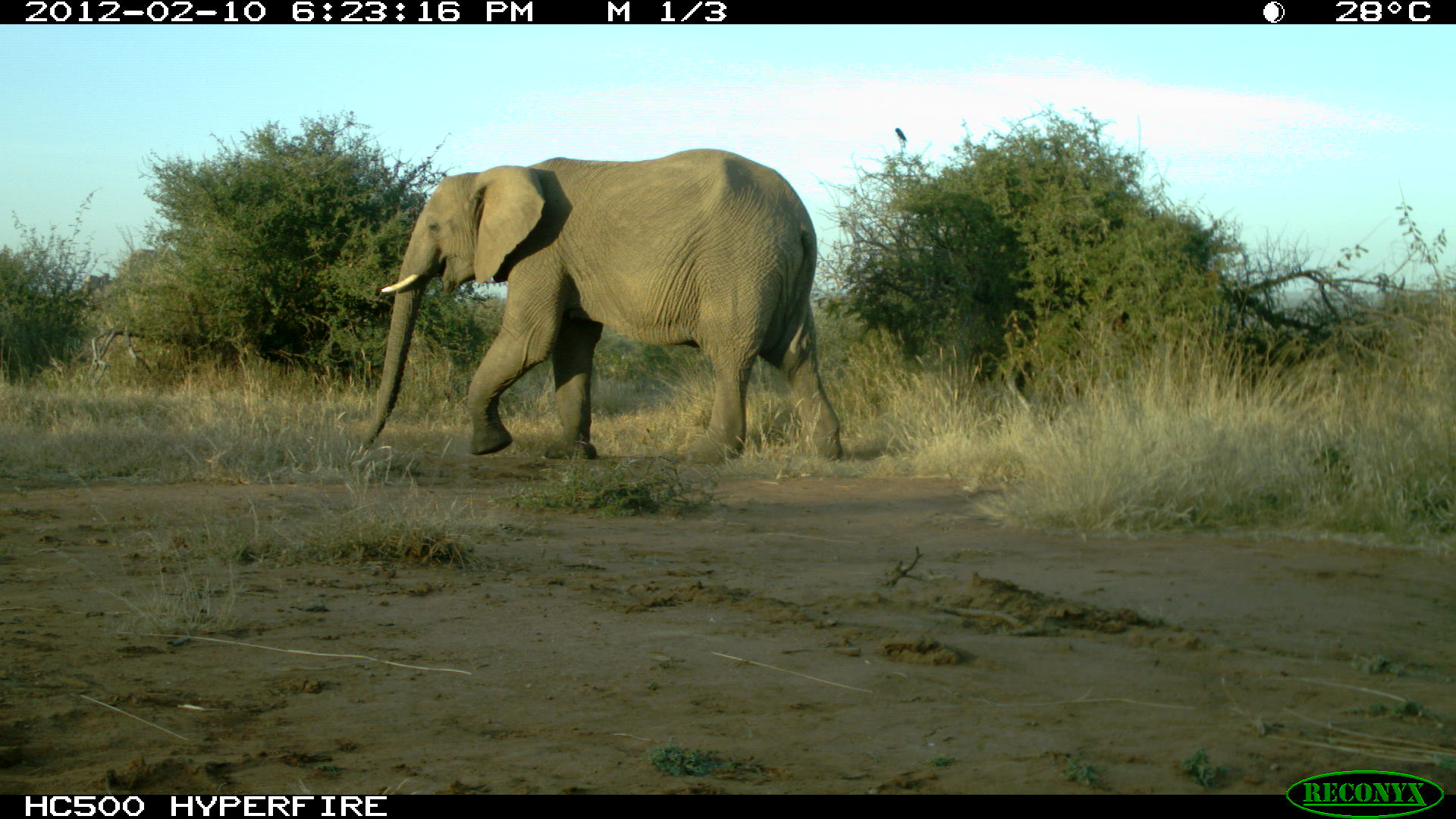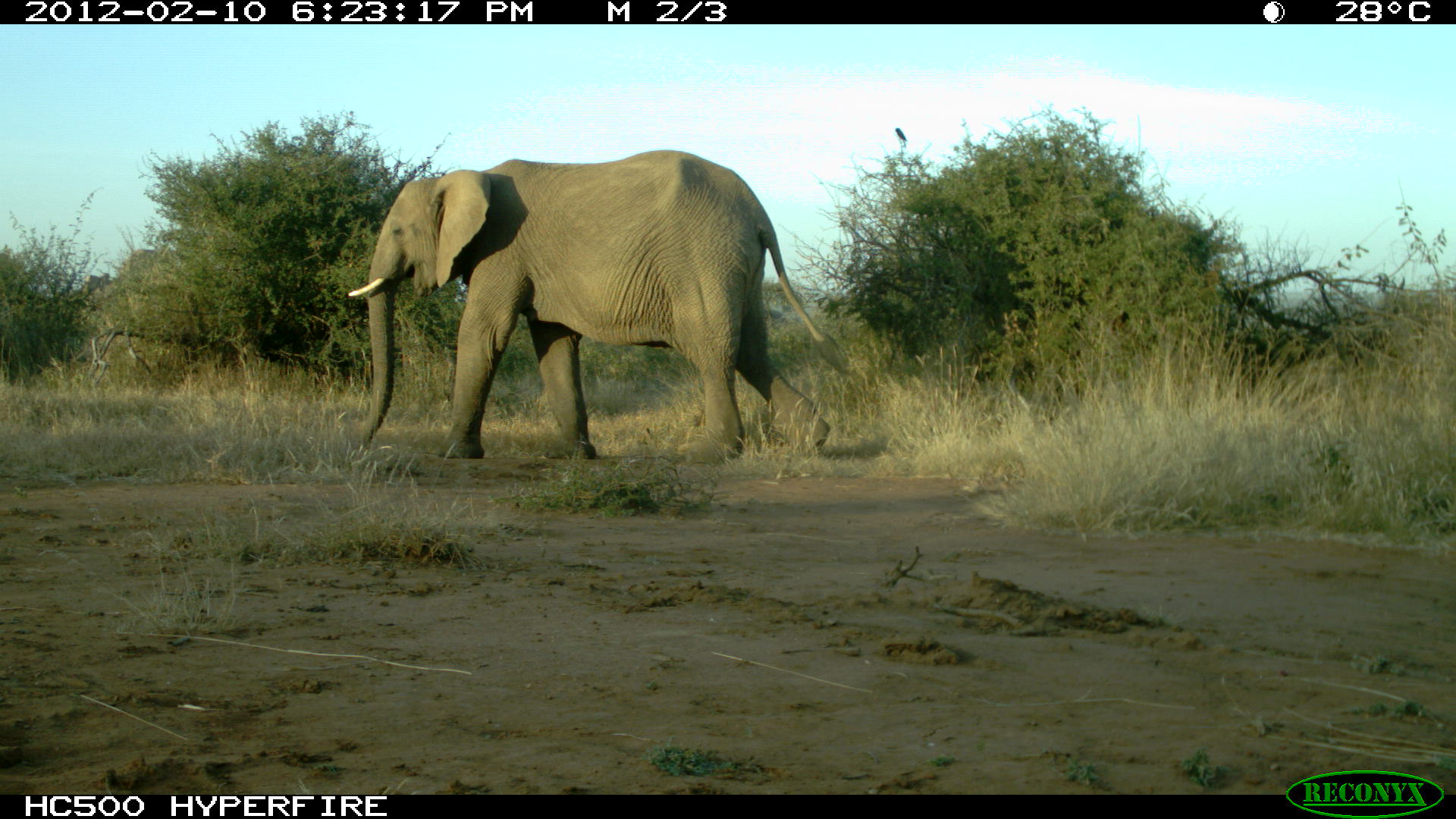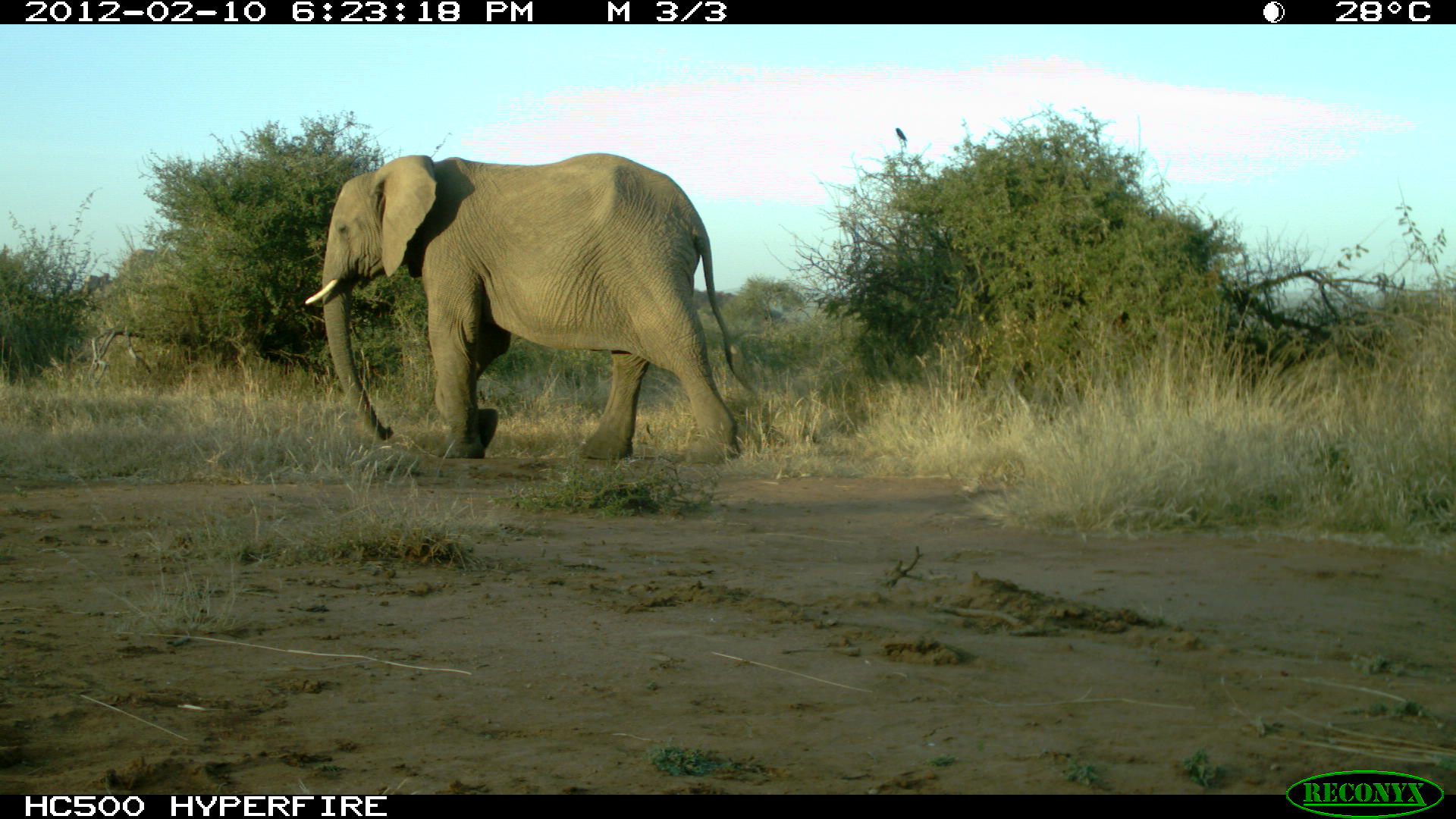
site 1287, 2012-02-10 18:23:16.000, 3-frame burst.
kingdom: Animalia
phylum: Chordata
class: Mammalia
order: Proboscidea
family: Elephantidae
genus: Loxodonta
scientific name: Loxodonta africana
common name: african bush elephant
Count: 1.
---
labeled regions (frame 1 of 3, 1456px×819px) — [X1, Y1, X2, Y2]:
loxodonta africana: [354, 144, 842, 466]; [894, 127, 906, 143]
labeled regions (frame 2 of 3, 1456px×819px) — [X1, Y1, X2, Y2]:
loxodonta africana: [342, 146, 853, 469]; [893, 127, 907, 142]